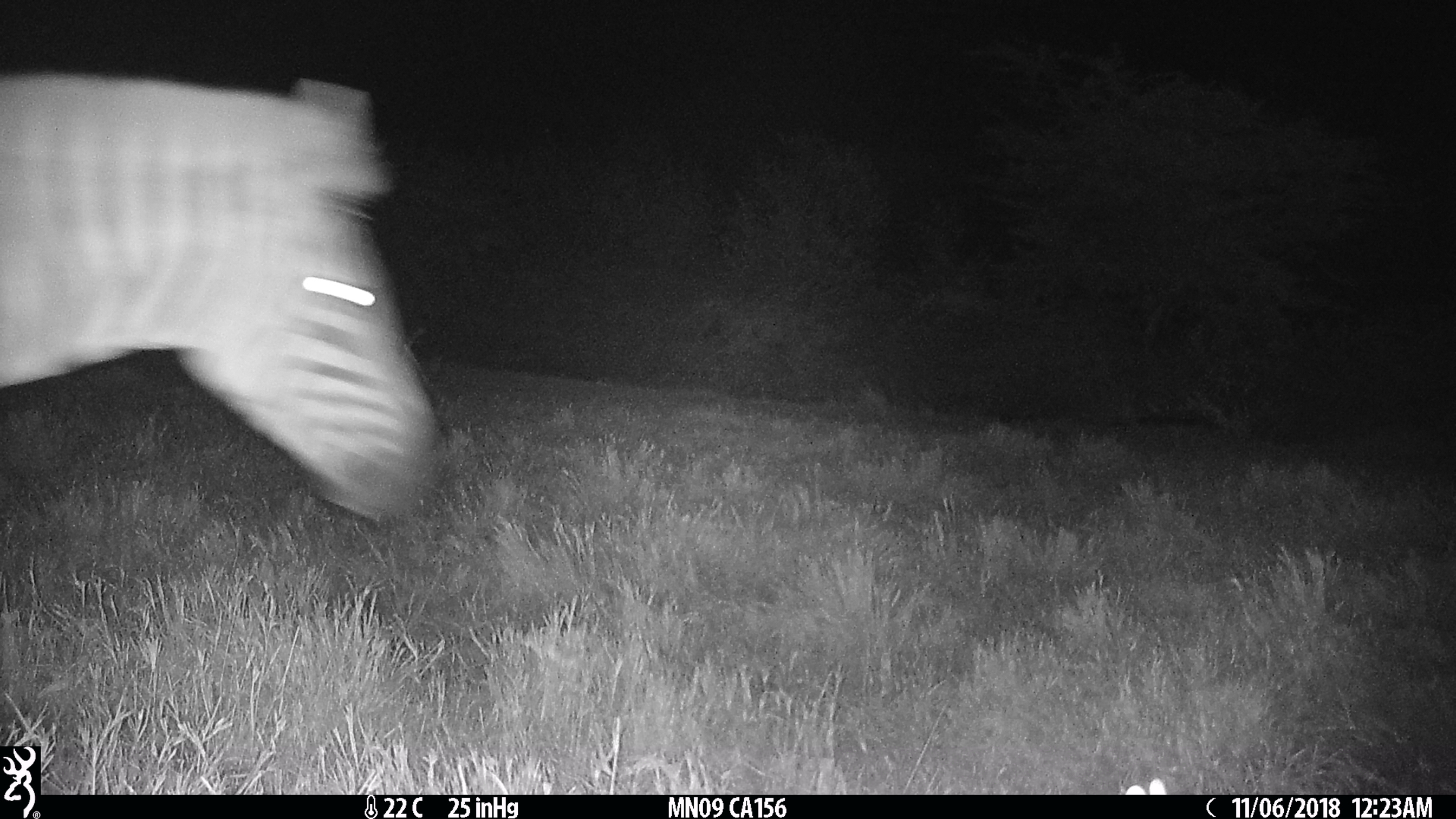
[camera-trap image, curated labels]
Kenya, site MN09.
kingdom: Animalia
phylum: Chordata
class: Mammalia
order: Perissodactyla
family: Equidae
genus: Equus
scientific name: Equus quagga burchellii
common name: burchell's zebra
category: zebra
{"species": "zebra (burchell's zebra) (Equus quagga burchellii)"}